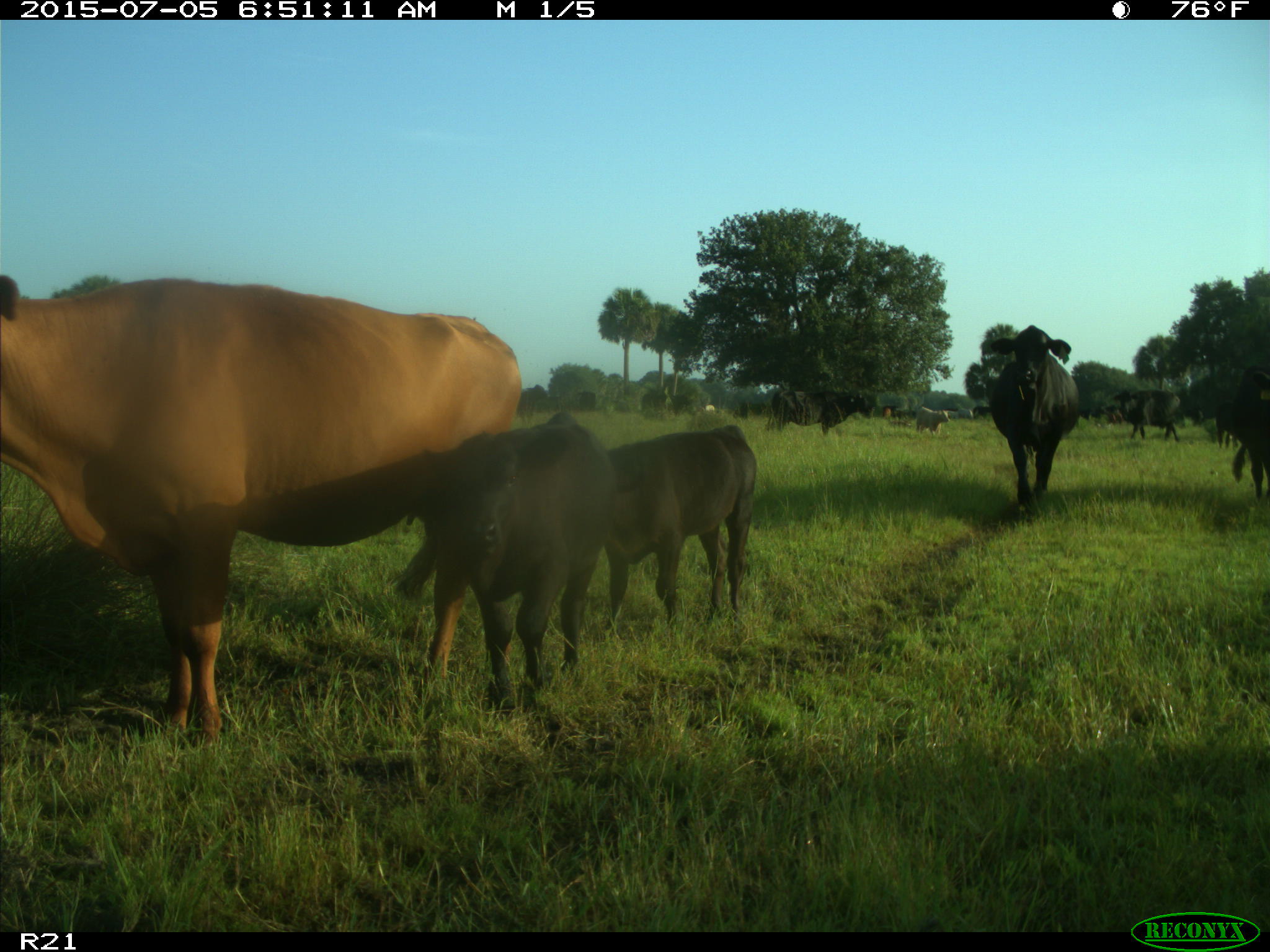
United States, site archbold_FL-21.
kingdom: Animalia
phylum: Chordata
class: Mammalia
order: Artiodactyla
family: Bovidae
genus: Bos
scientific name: Bos taurus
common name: domestic cow